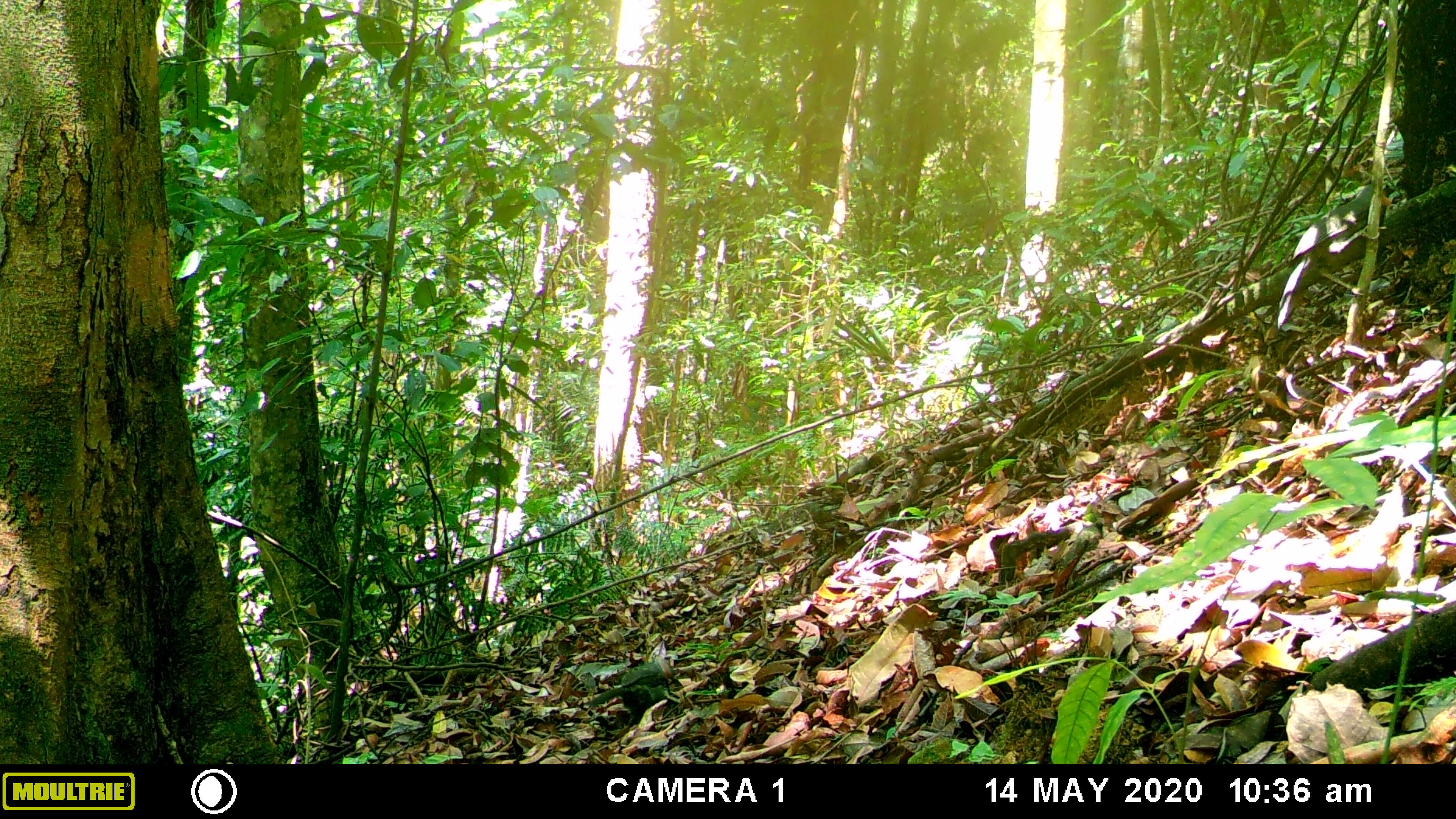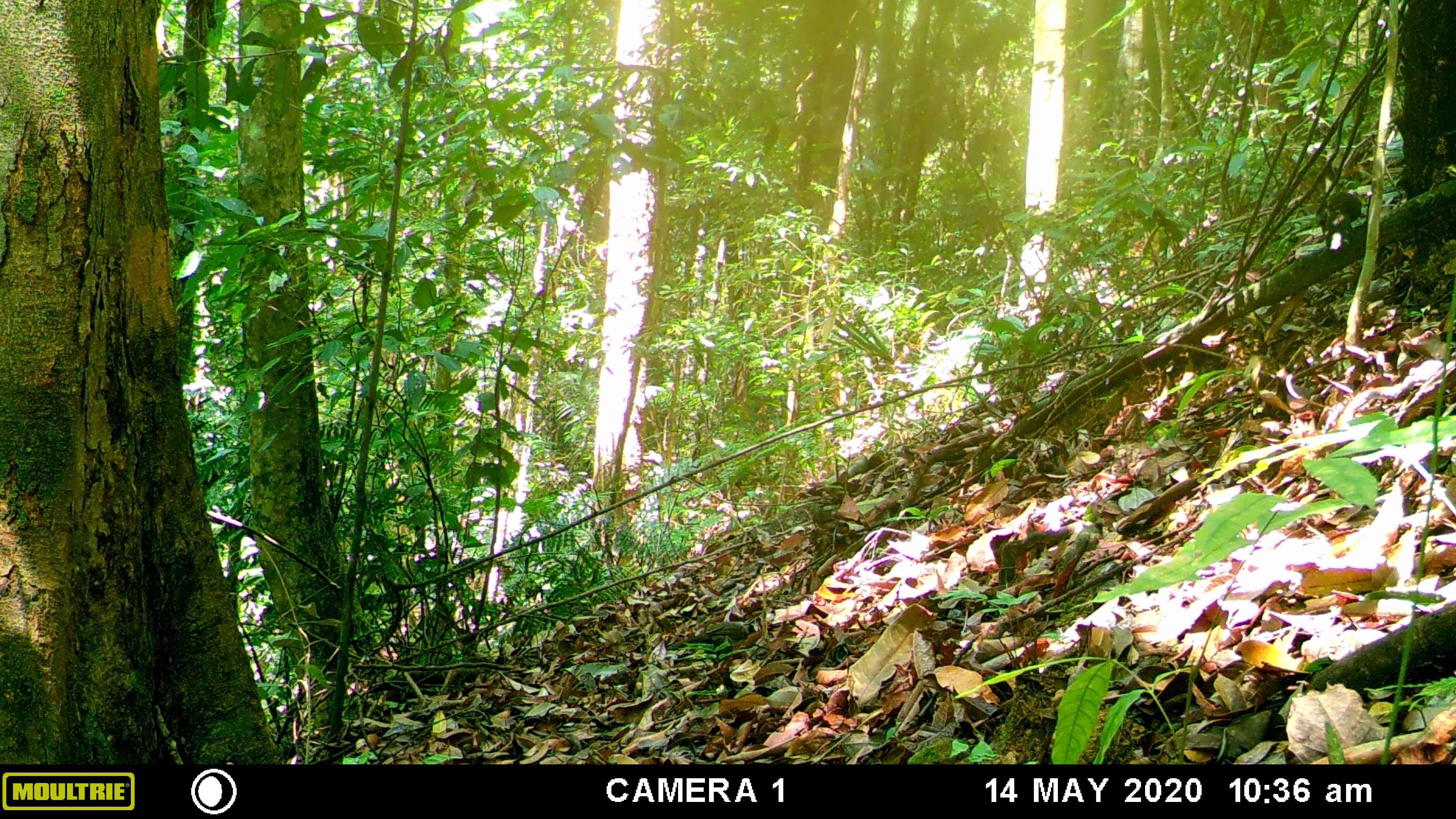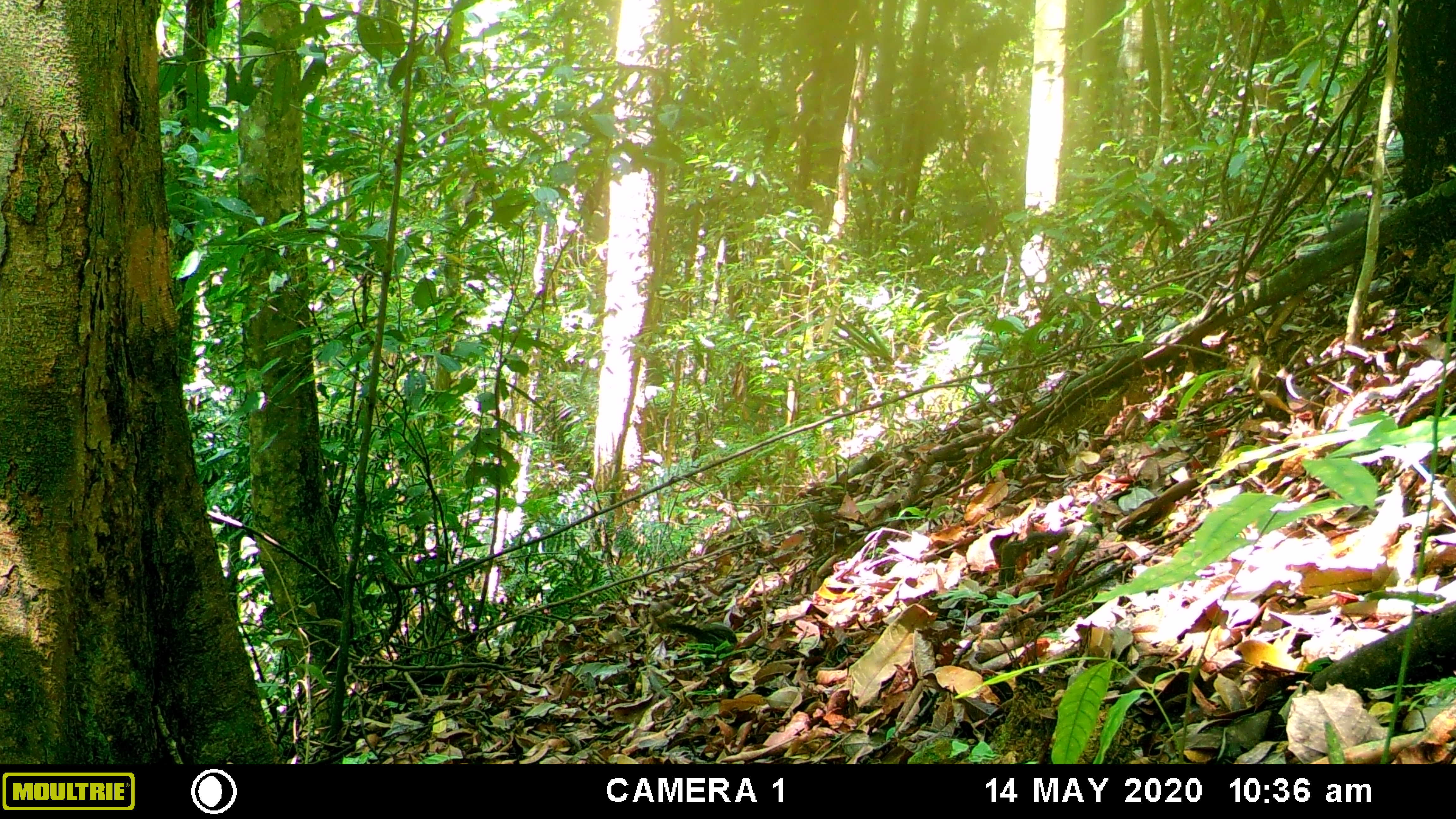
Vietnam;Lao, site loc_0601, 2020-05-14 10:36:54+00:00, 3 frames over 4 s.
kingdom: Animalia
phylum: Chordata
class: Aves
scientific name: Aves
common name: bird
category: unidentified bird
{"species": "unidentified bird (bird) (Aves)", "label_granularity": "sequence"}